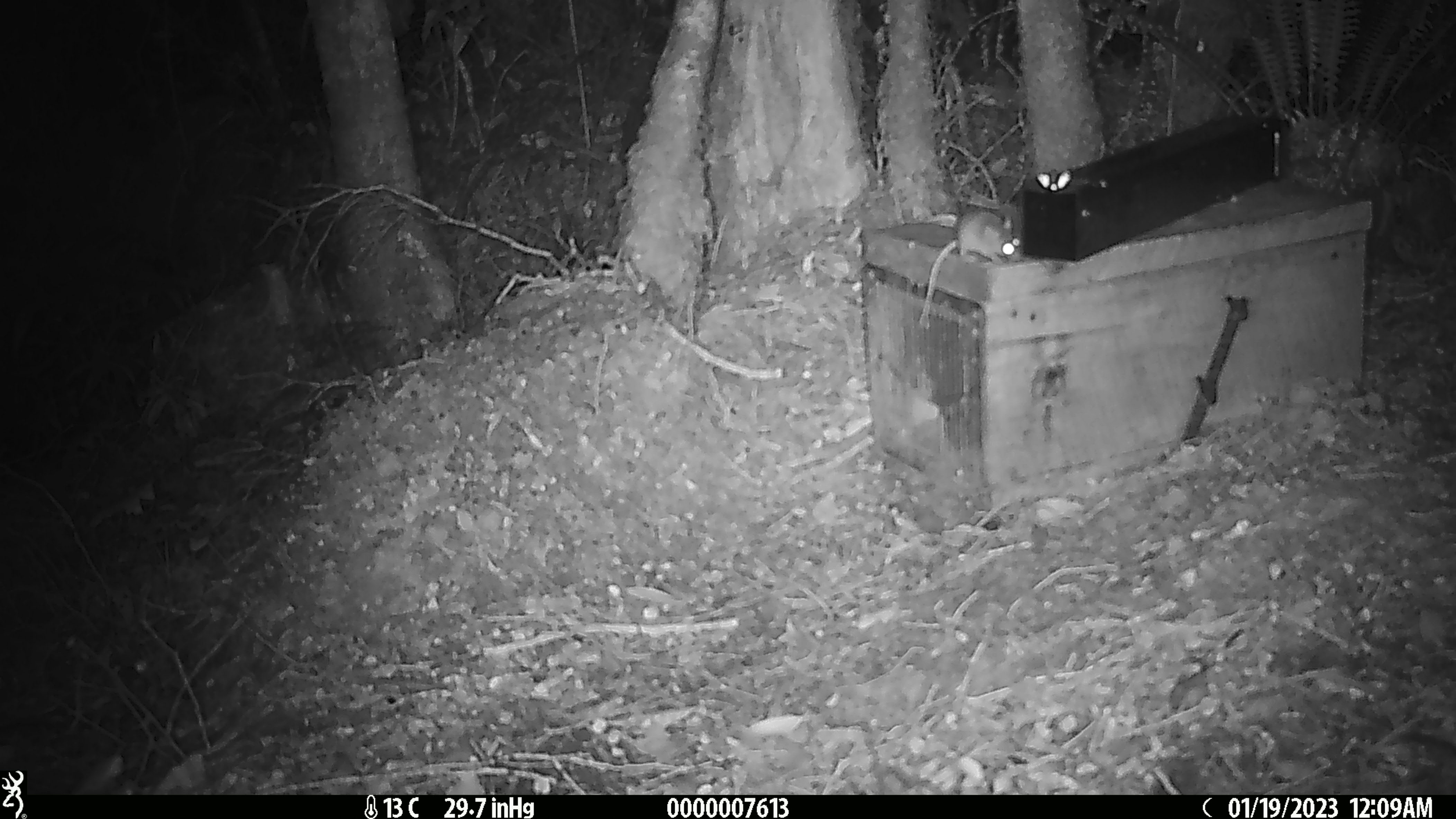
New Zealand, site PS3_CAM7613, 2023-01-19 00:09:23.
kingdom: Animalia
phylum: Chordata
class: Mammalia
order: Rodentia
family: Muridae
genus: Mus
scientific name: Mus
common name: mouse